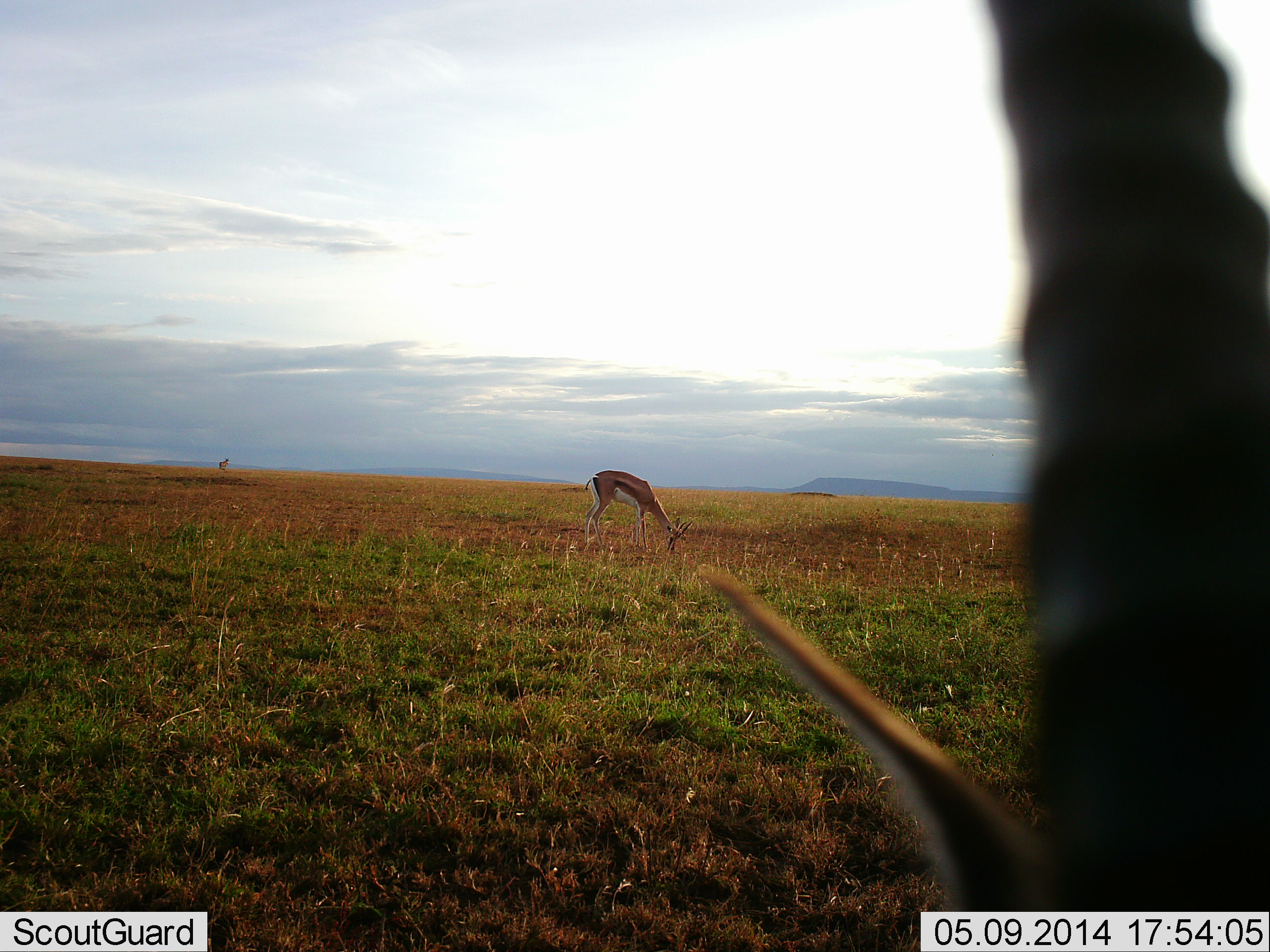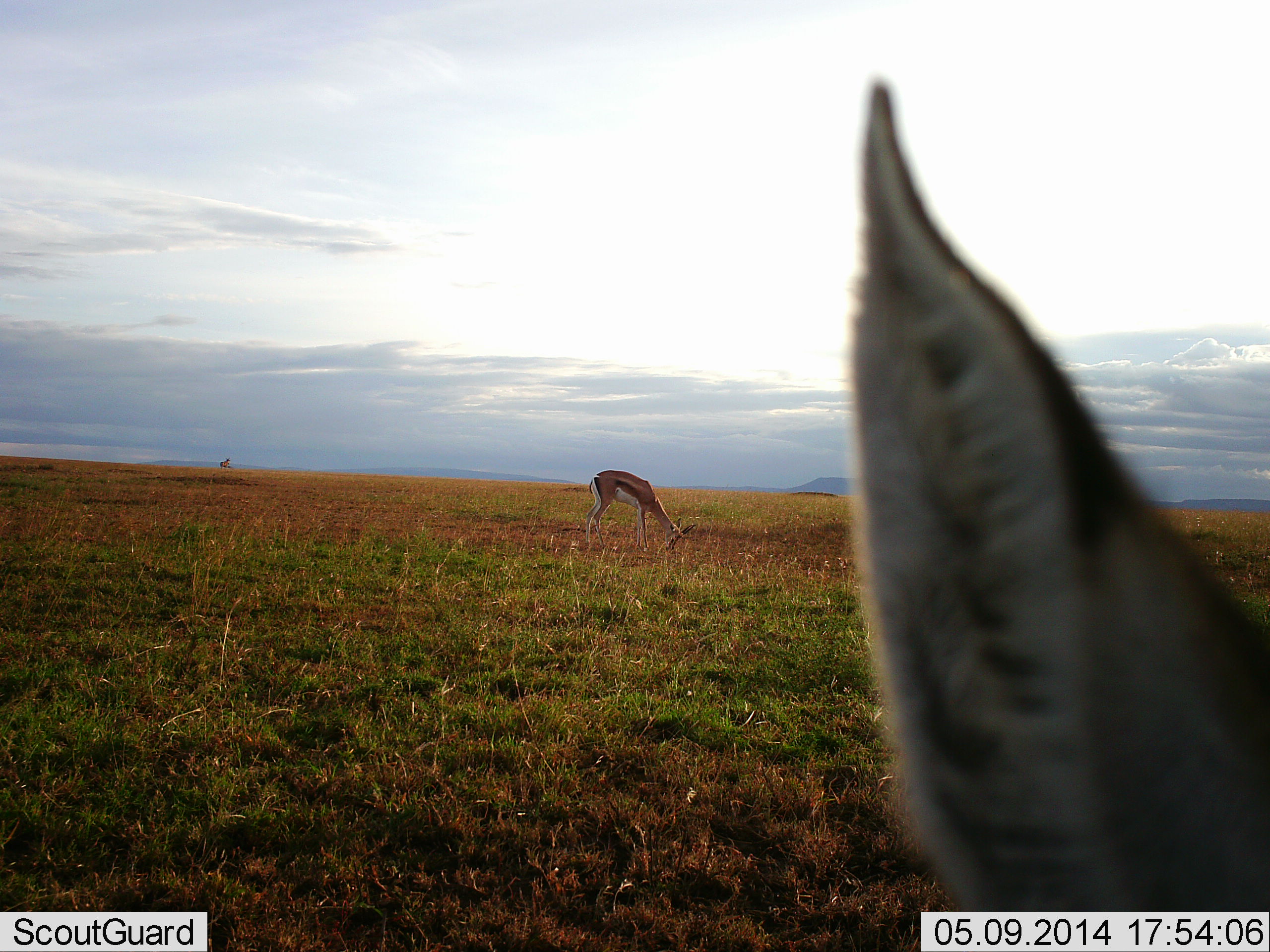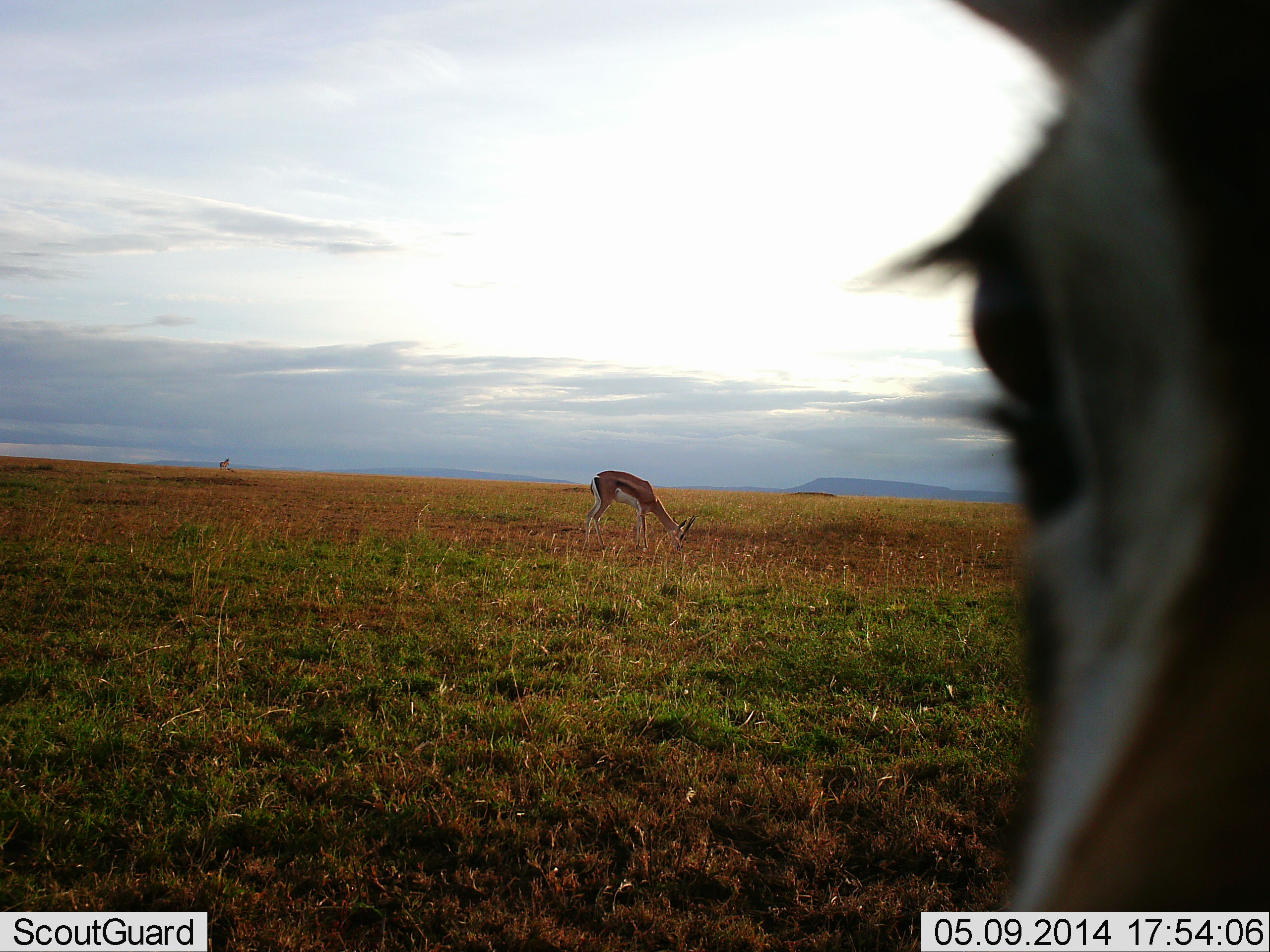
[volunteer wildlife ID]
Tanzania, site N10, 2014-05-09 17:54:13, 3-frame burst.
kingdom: Animalia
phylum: Chordata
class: Mammalia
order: Artiodactyla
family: Bovidae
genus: Eudorcas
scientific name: Eudorcas thomsonii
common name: thomson's gazelle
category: gazellethomsons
Gazellethomsons (thomson's gazelle) (Eudorcas thomsonii), count 2. Behavior (volunteer vote fractions): standing 70%, resting 0%, moving 10%, interacting 0%. Young present (vote fraction): 0%. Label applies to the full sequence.